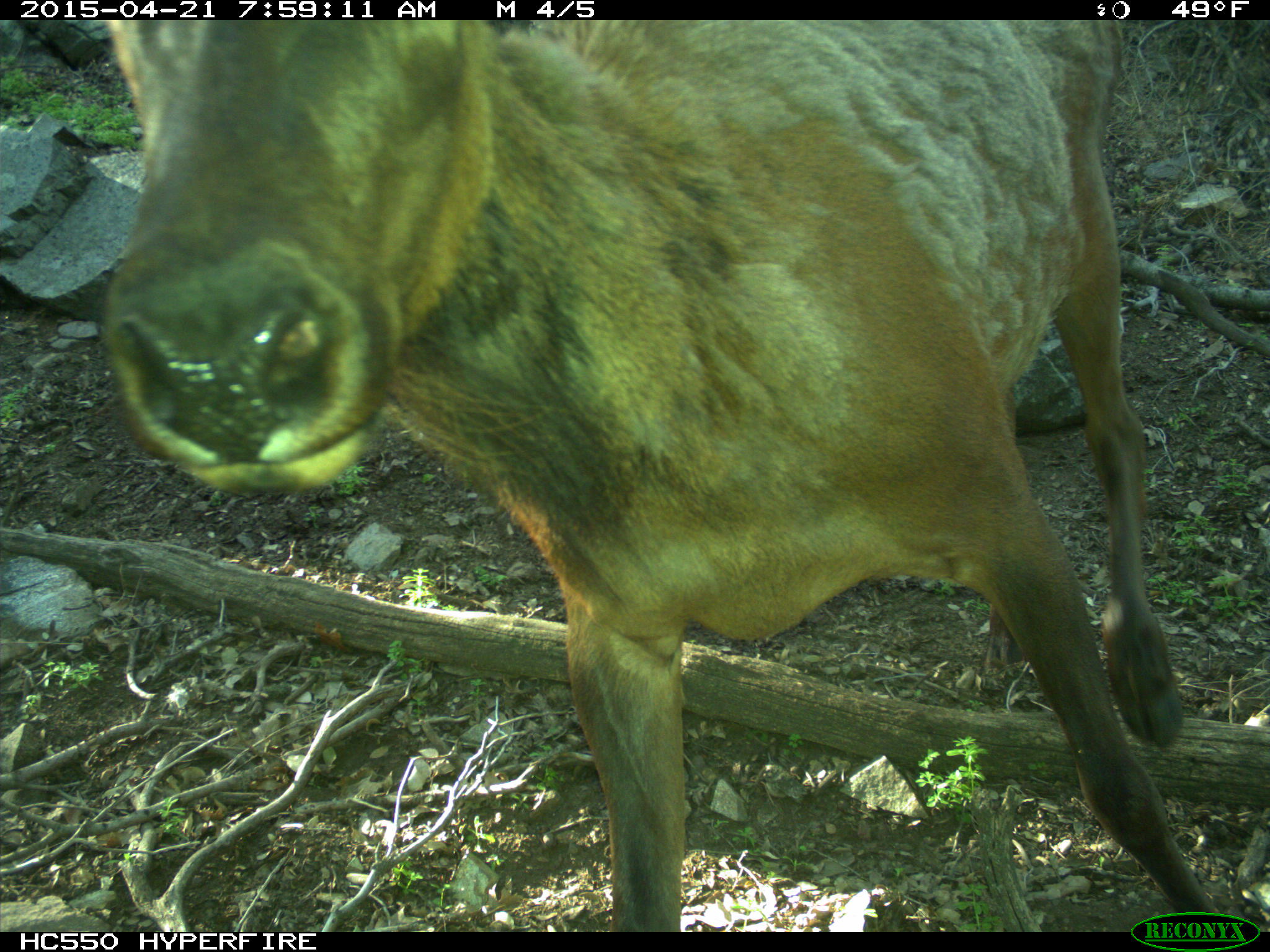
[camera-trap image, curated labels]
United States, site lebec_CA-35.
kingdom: Animalia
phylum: Chordata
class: Mammalia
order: Artiodactyla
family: Cervidae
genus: Cervus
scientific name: Cervus canadensis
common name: elk